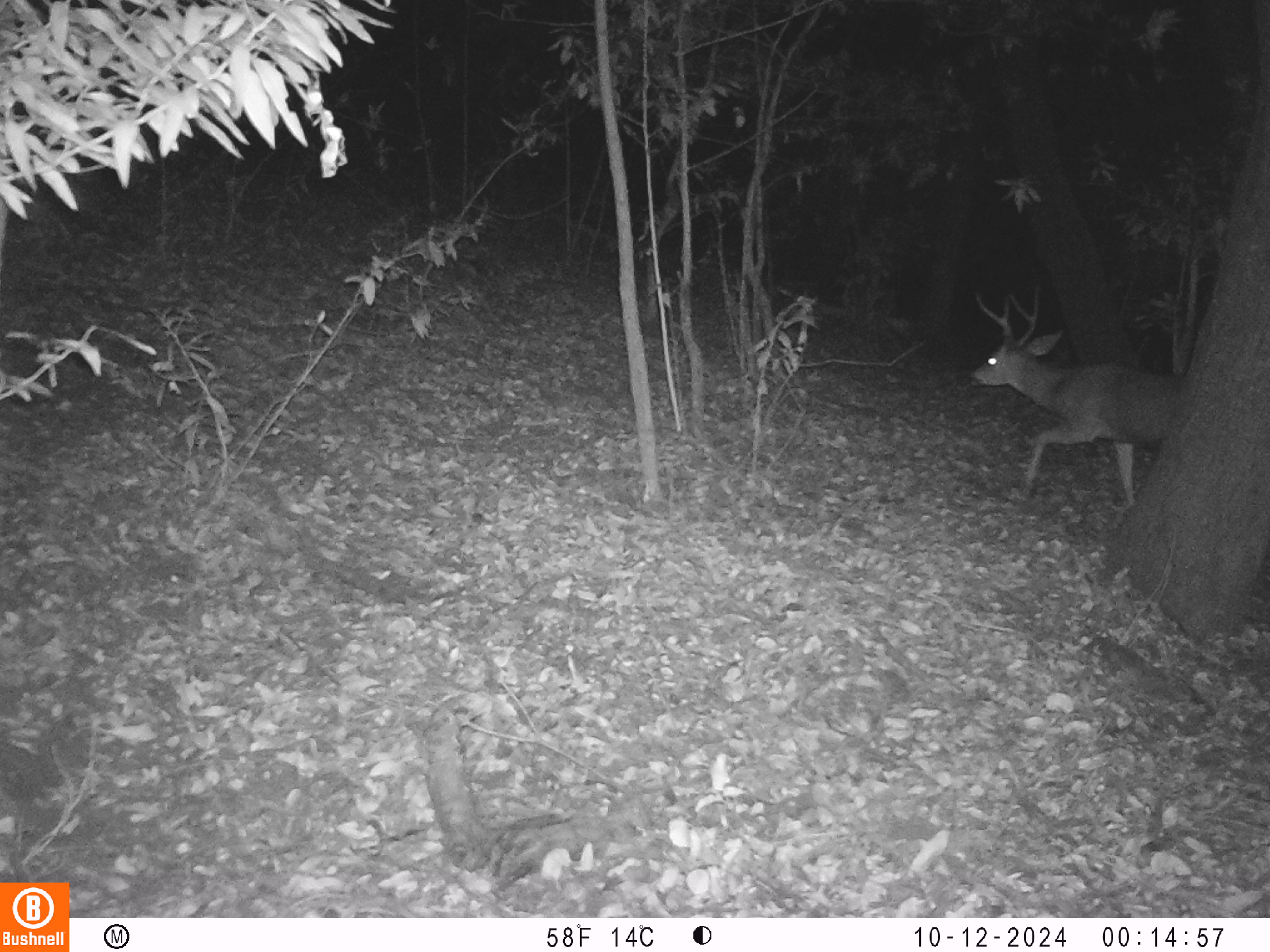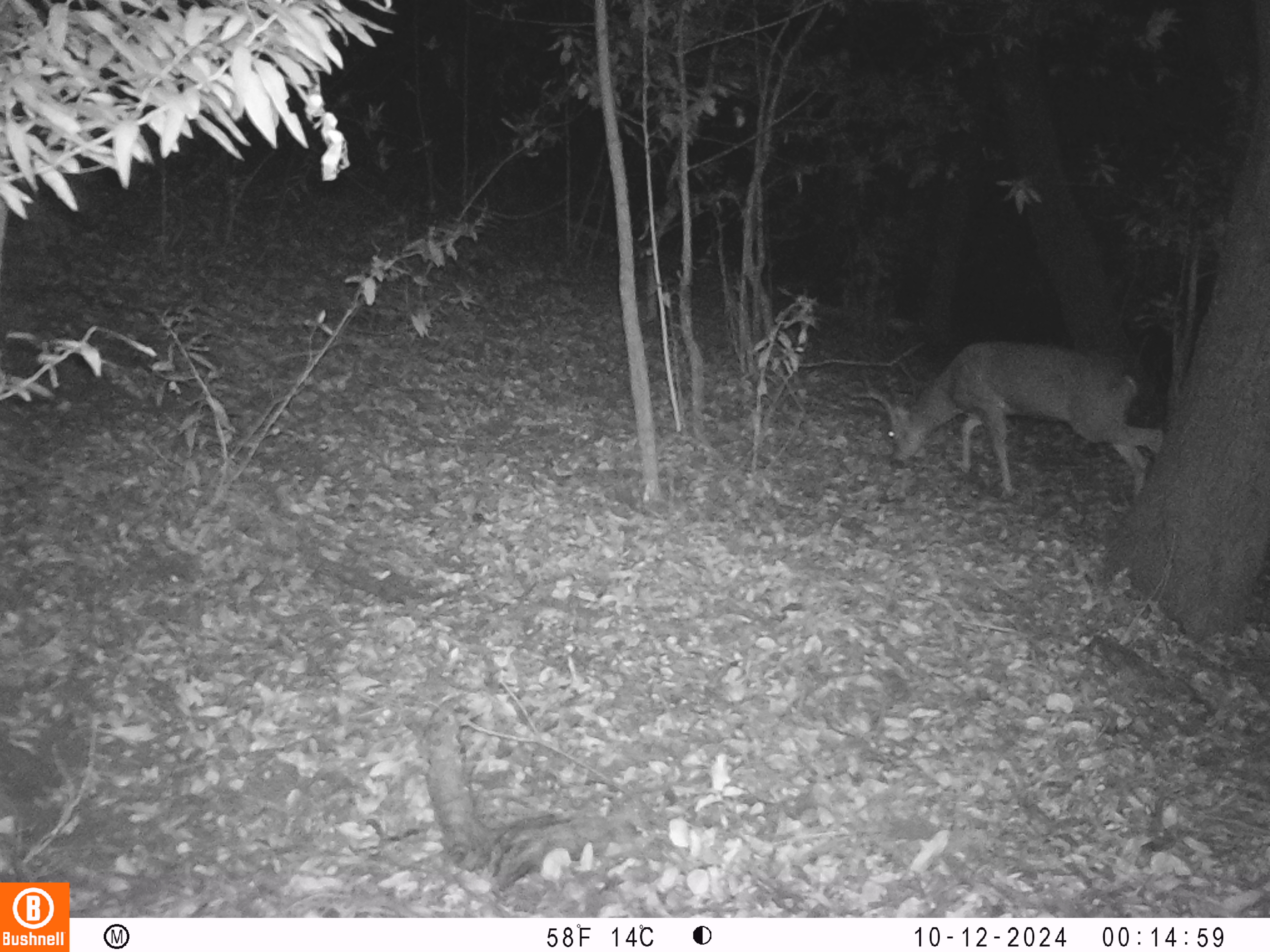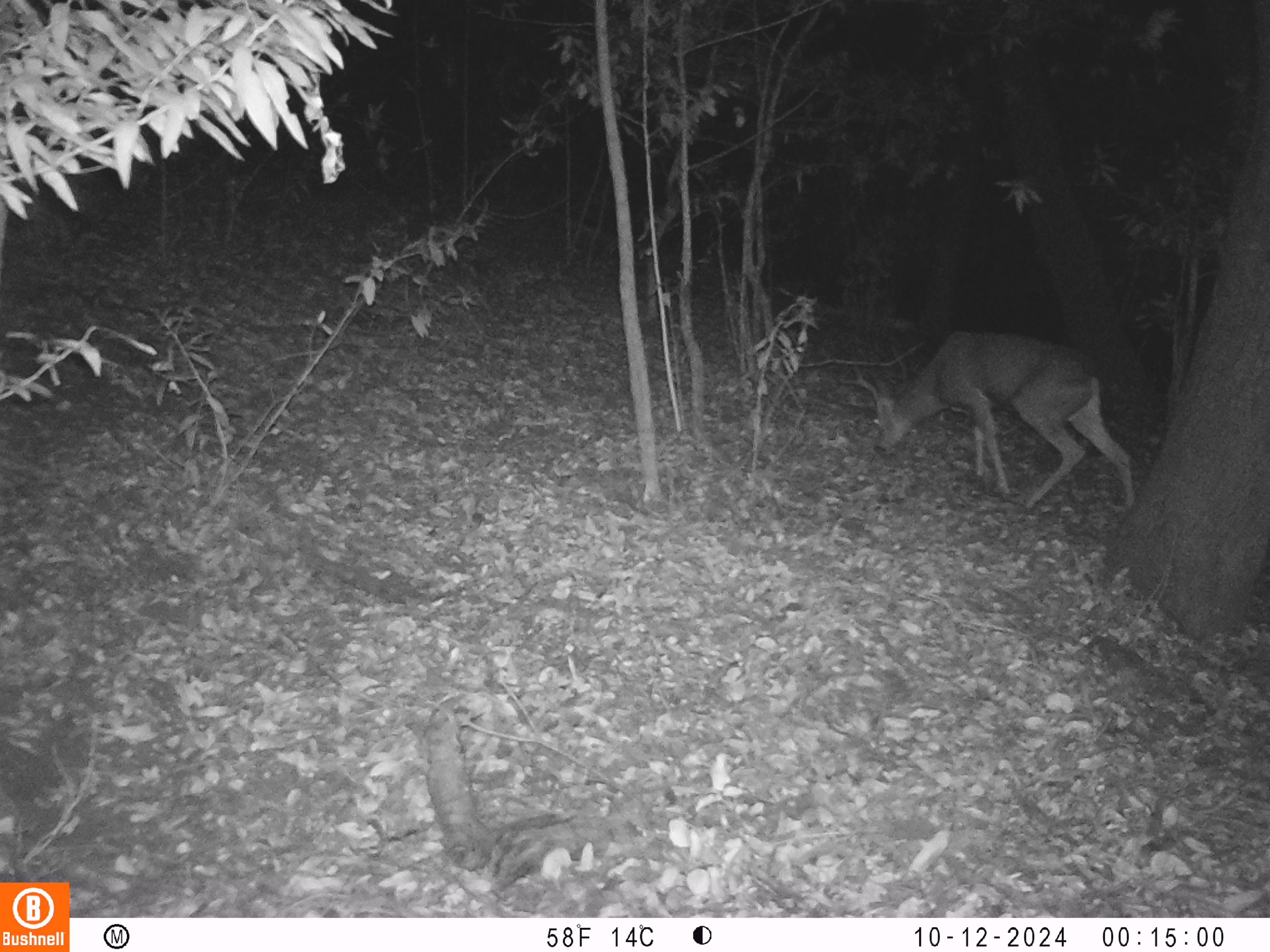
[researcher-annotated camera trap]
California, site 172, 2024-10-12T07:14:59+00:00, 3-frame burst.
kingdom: Animalia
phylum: Chordata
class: Mammalia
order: Artiodactyla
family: Cervidae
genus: Odocoileus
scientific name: Odocoileus hemionus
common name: mule deer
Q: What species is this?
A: Mule deer (Odocoileus hemionus).